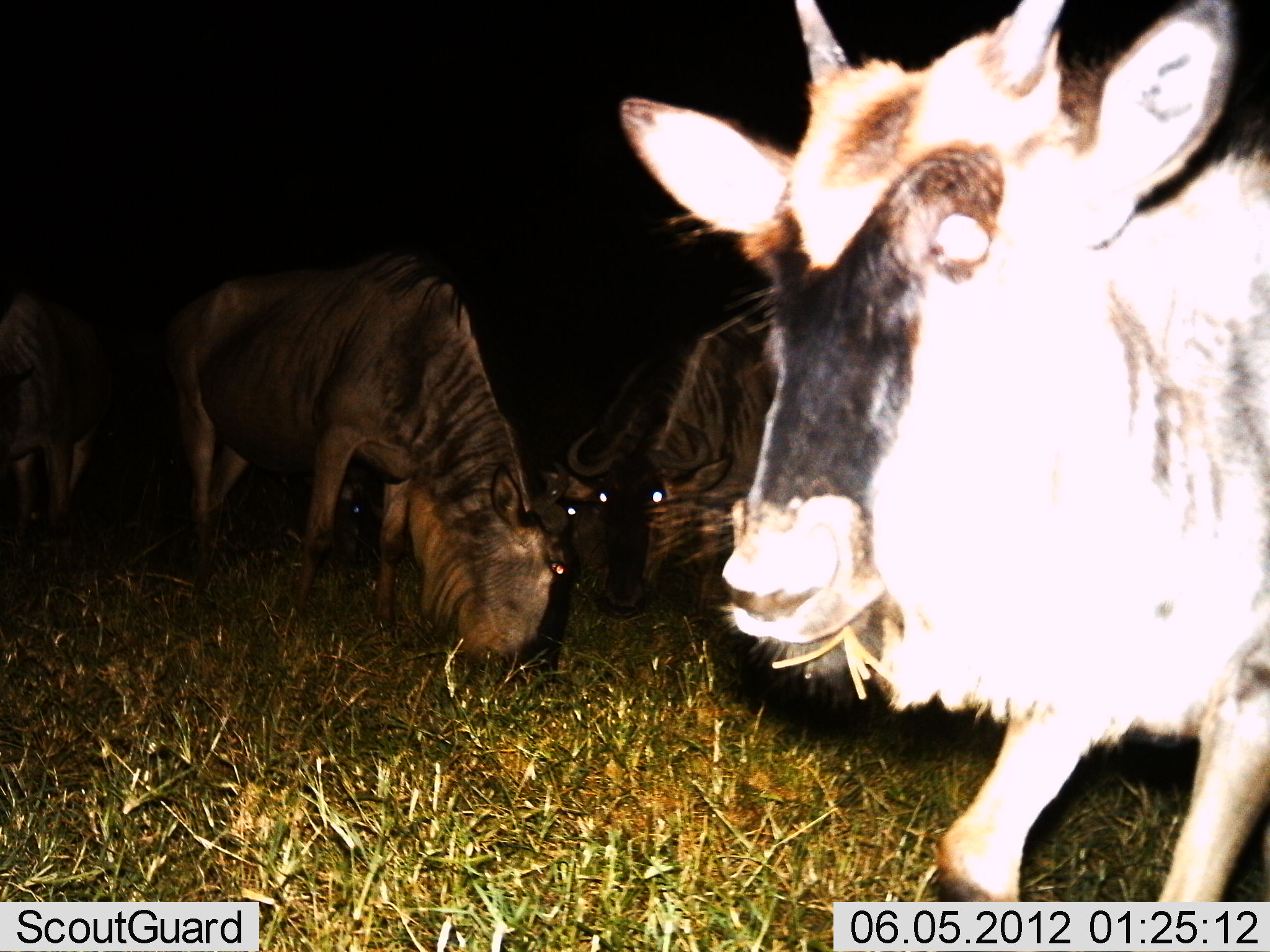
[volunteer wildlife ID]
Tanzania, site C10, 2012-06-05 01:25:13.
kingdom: Animalia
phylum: Chordata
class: Mammalia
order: Artiodactyla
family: Bovidae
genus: Connochaetes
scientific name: Connochaetes taurinus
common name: blue wildebeest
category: wildebeest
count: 6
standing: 50%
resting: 0%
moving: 30%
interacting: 0%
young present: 30%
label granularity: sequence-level